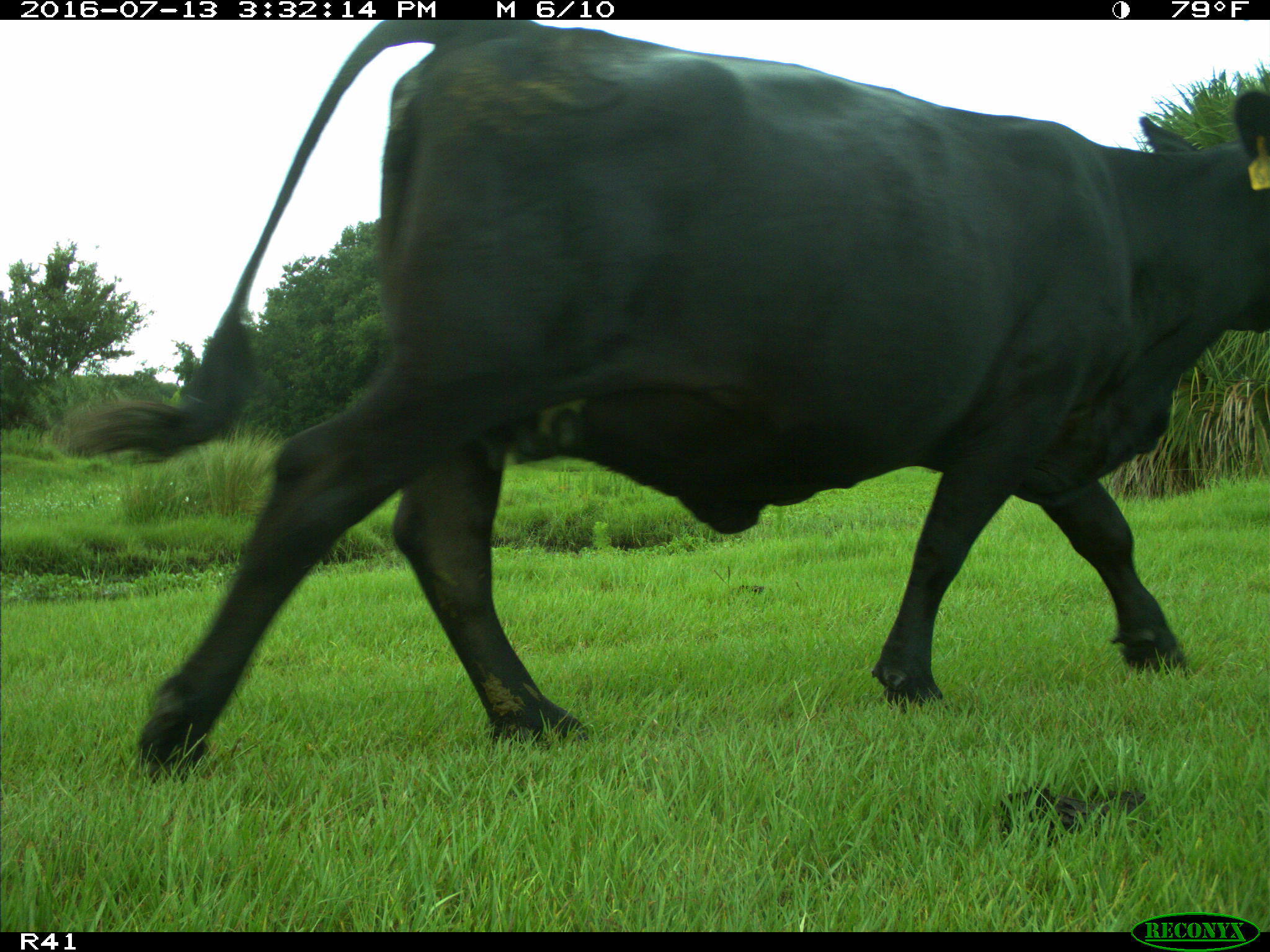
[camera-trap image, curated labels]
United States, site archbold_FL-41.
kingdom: Animalia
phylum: Chordata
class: Mammalia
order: Artiodactyla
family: Bovidae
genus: Bos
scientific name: Bos taurus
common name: domestic cow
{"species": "Bos taurus (domestic cow)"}